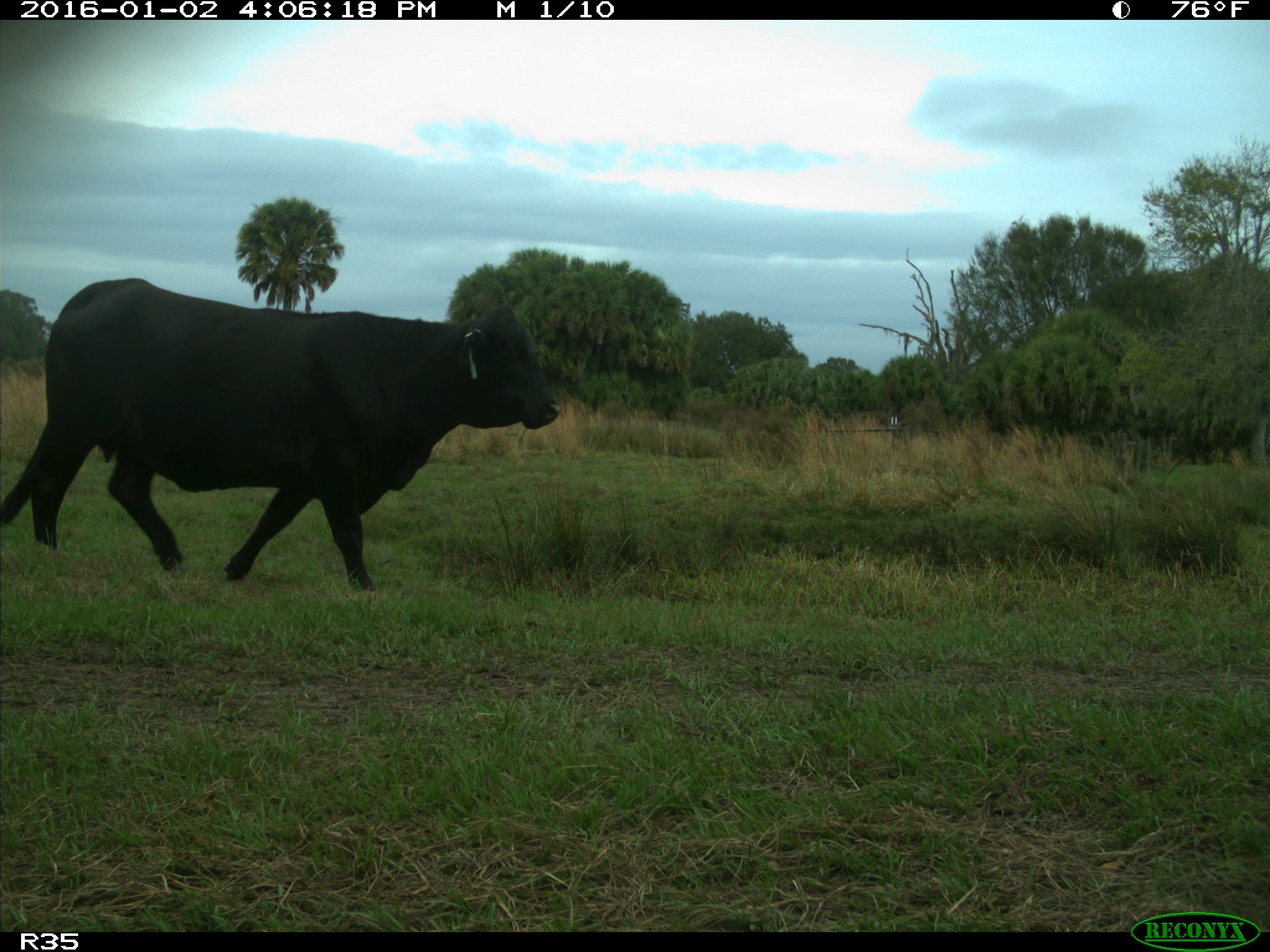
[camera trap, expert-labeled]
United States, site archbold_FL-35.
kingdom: Animalia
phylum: Chordata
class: Mammalia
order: Artiodactyla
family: Bovidae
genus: Bos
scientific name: Bos taurus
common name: domestic cow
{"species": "Bos taurus (domestic cow)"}